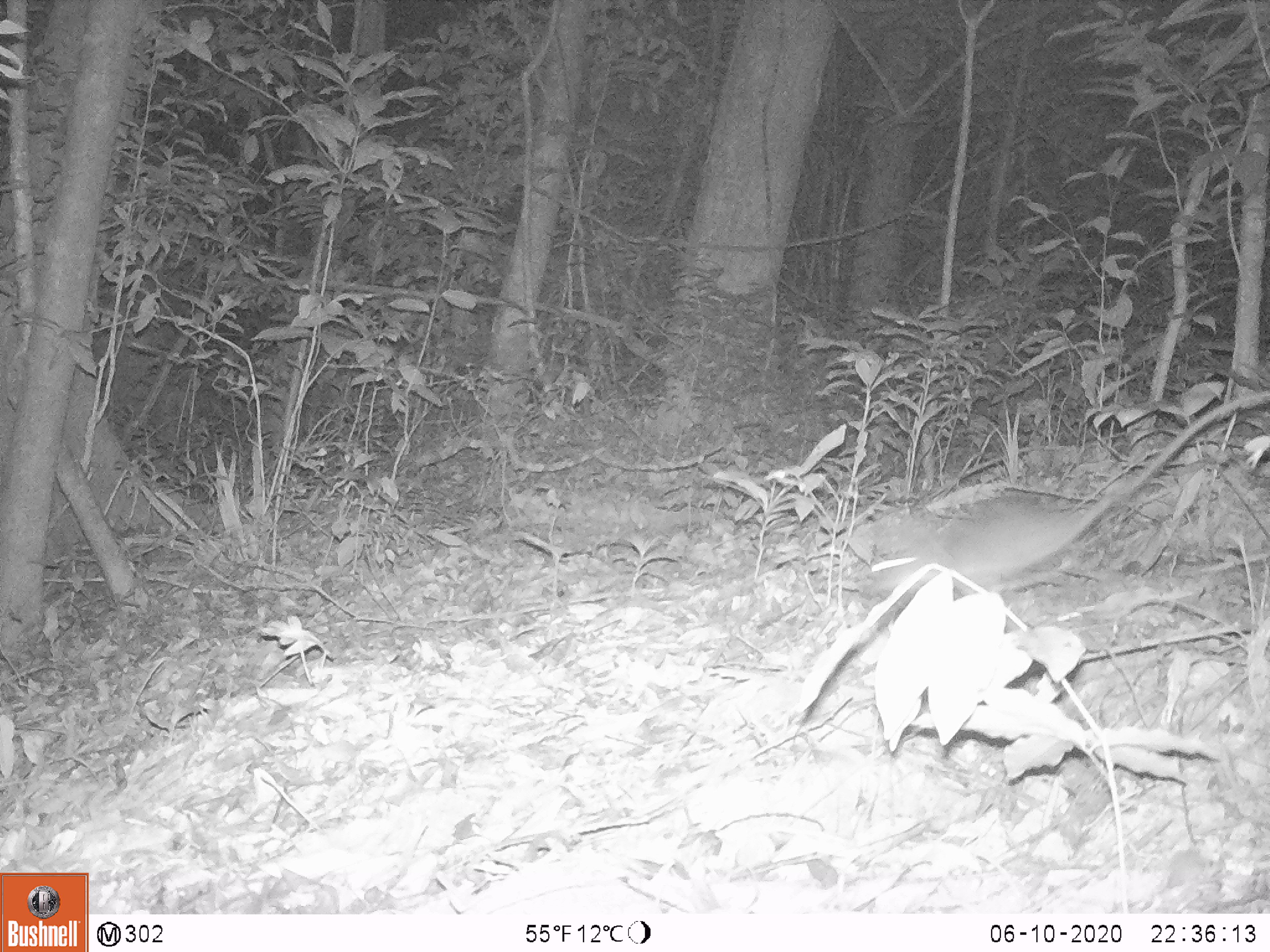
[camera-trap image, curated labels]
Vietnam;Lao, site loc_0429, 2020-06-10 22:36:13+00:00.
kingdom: Animalia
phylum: Chordata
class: Mammalia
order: Rodentia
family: Muridae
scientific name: Muridae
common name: old-world mice and rats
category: unidentified murid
Unidentified murid (old-world mice and rats) (Muridae). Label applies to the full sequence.